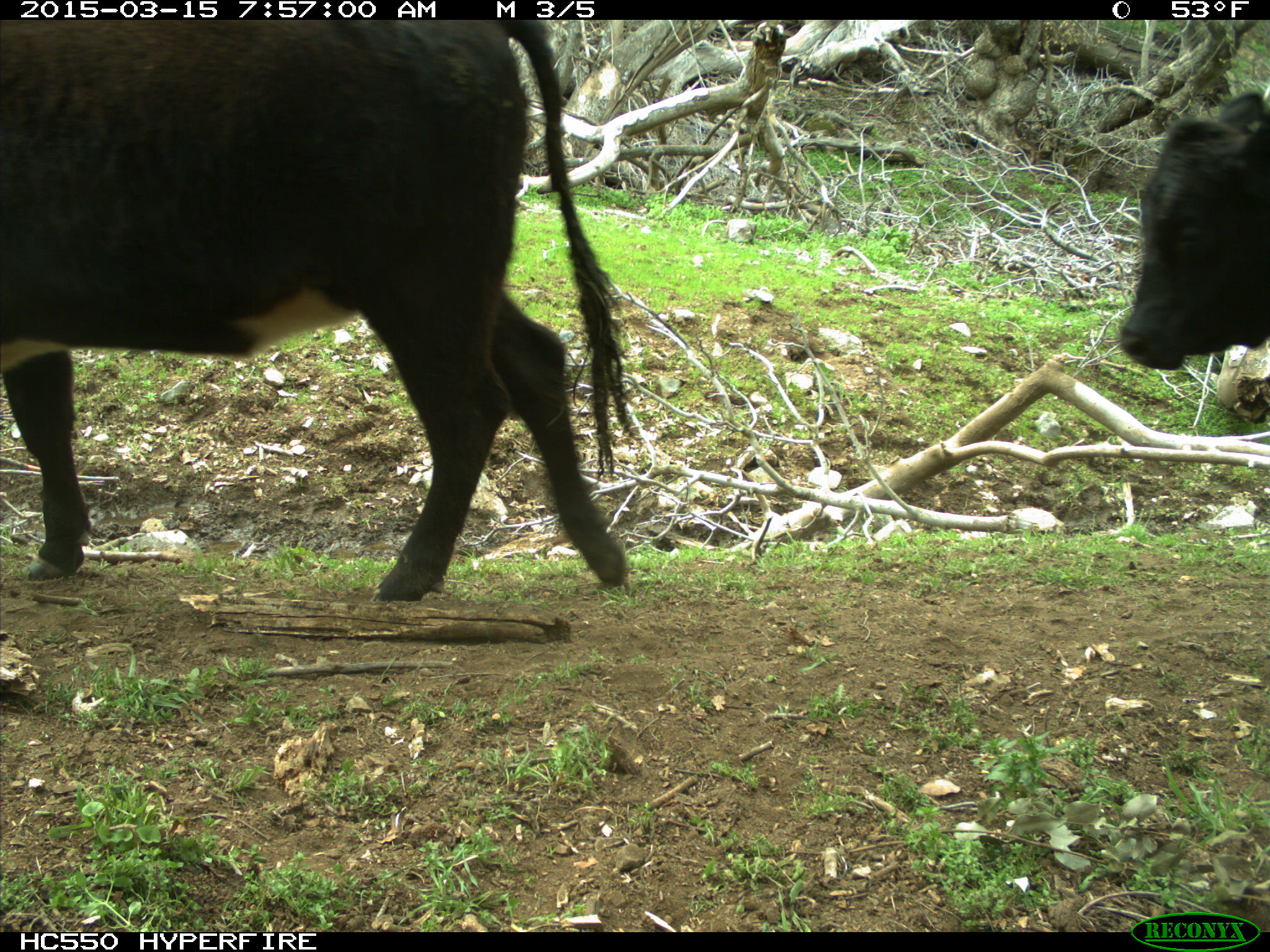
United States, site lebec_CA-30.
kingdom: Animalia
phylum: Chordata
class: Mammalia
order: Artiodactyla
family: Bovidae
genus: Bos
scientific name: Bos taurus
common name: domestic cow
Bos taurus (domestic cow).